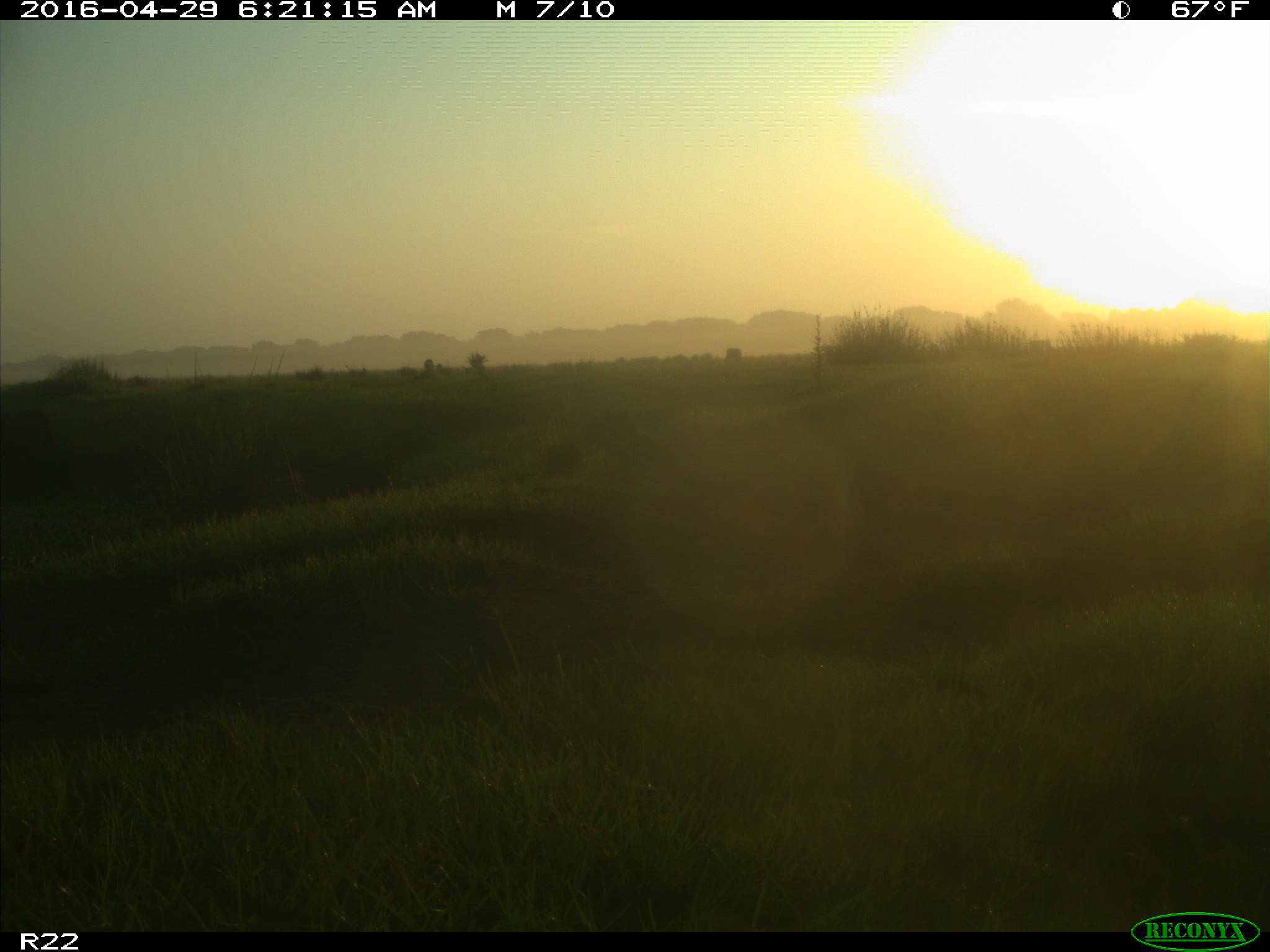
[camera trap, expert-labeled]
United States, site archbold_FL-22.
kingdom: Animalia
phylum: Chordata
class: Mammalia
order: Artiodactyla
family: Bovidae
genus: Bos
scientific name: Bos taurus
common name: domestic cow